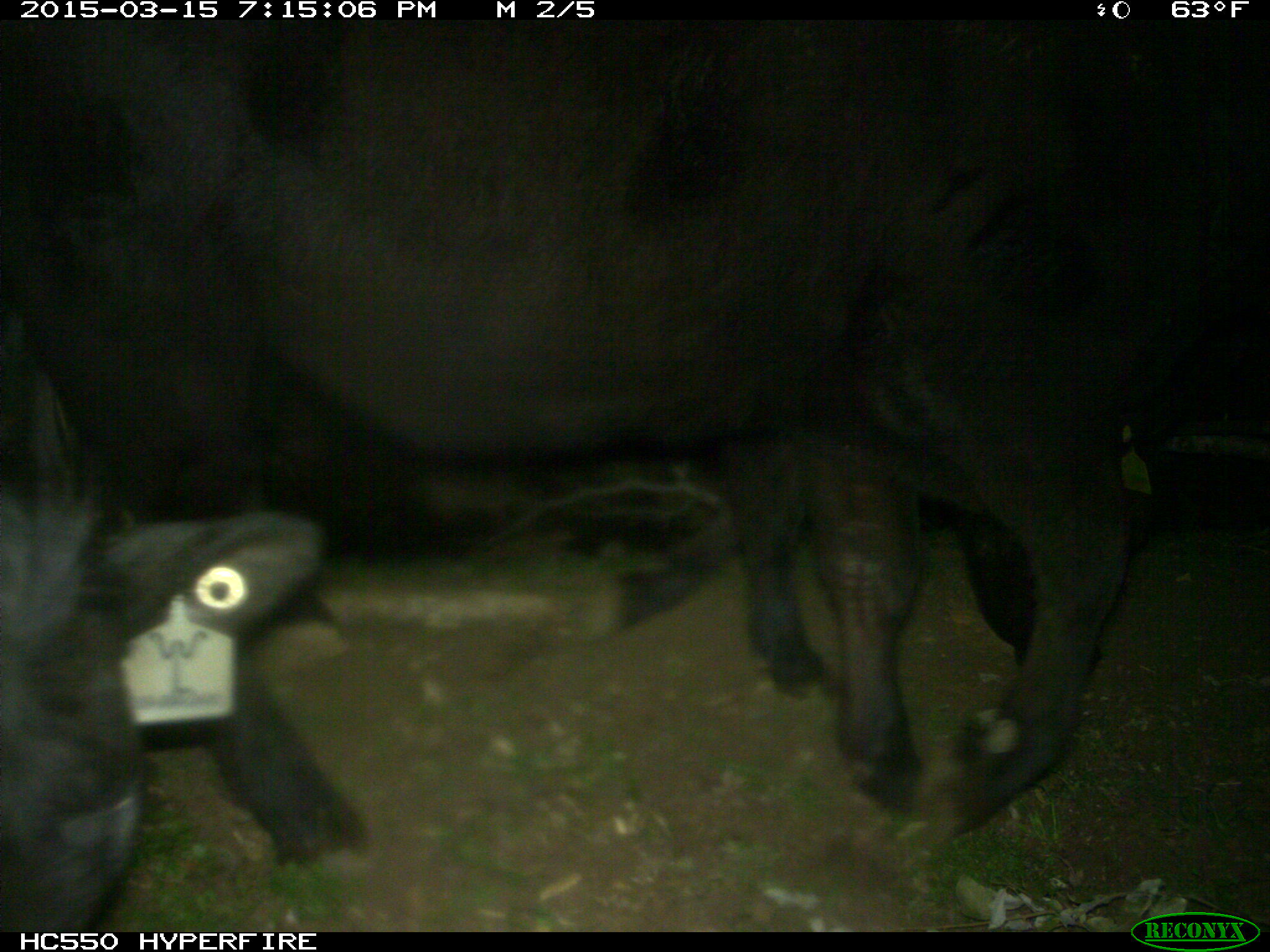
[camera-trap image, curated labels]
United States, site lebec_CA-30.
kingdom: Animalia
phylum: Chordata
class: Mammalia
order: Artiodactyla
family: Bovidae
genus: Bos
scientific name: Bos taurus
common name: domestic cow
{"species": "Bos taurus (domestic cow)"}